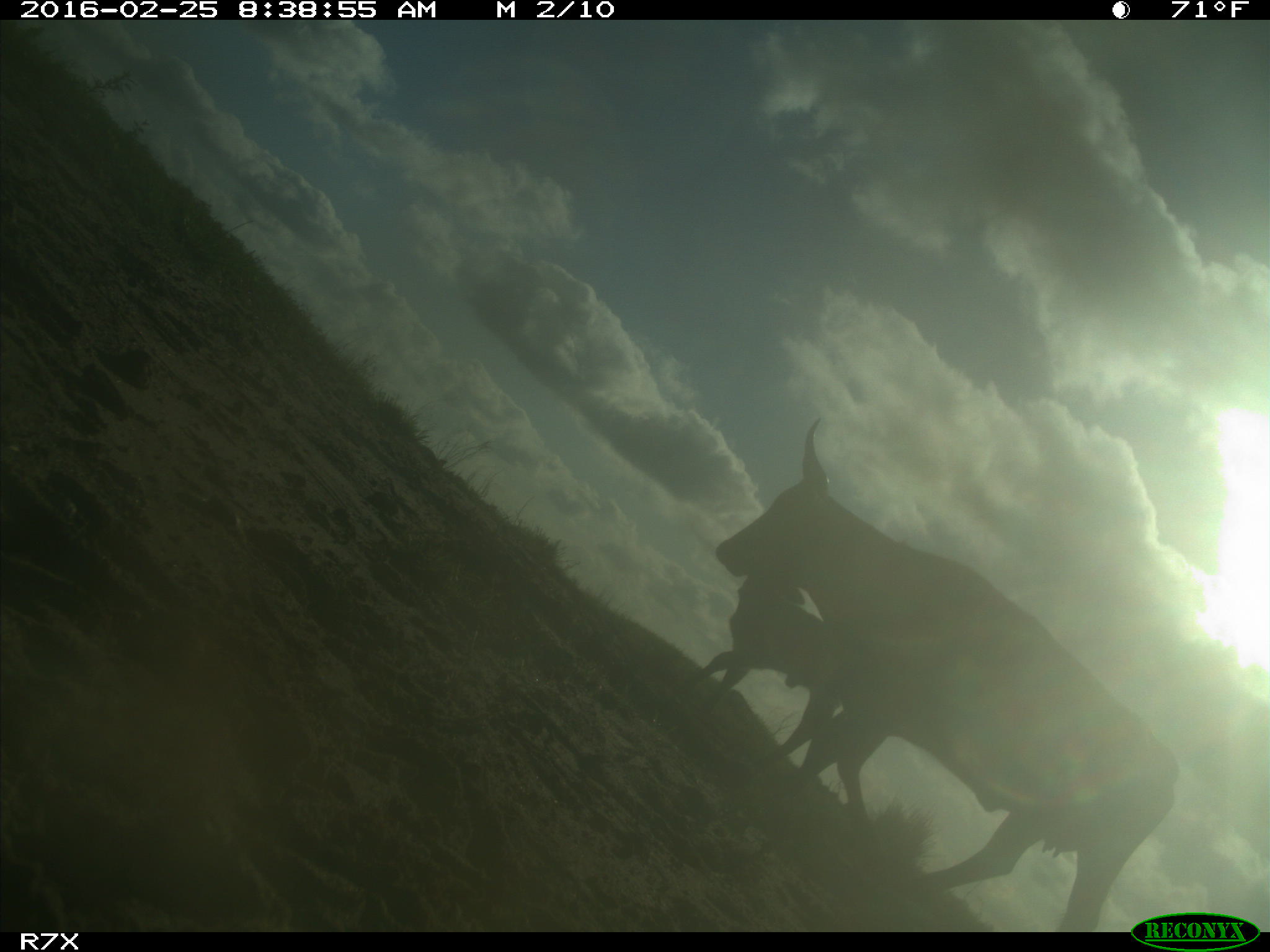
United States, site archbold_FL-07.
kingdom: Animalia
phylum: Chordata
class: Mammalia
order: Artiodactyla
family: Bovidae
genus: Bos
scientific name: Bos taurus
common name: domestic cow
Bos taurus (domestic cow).